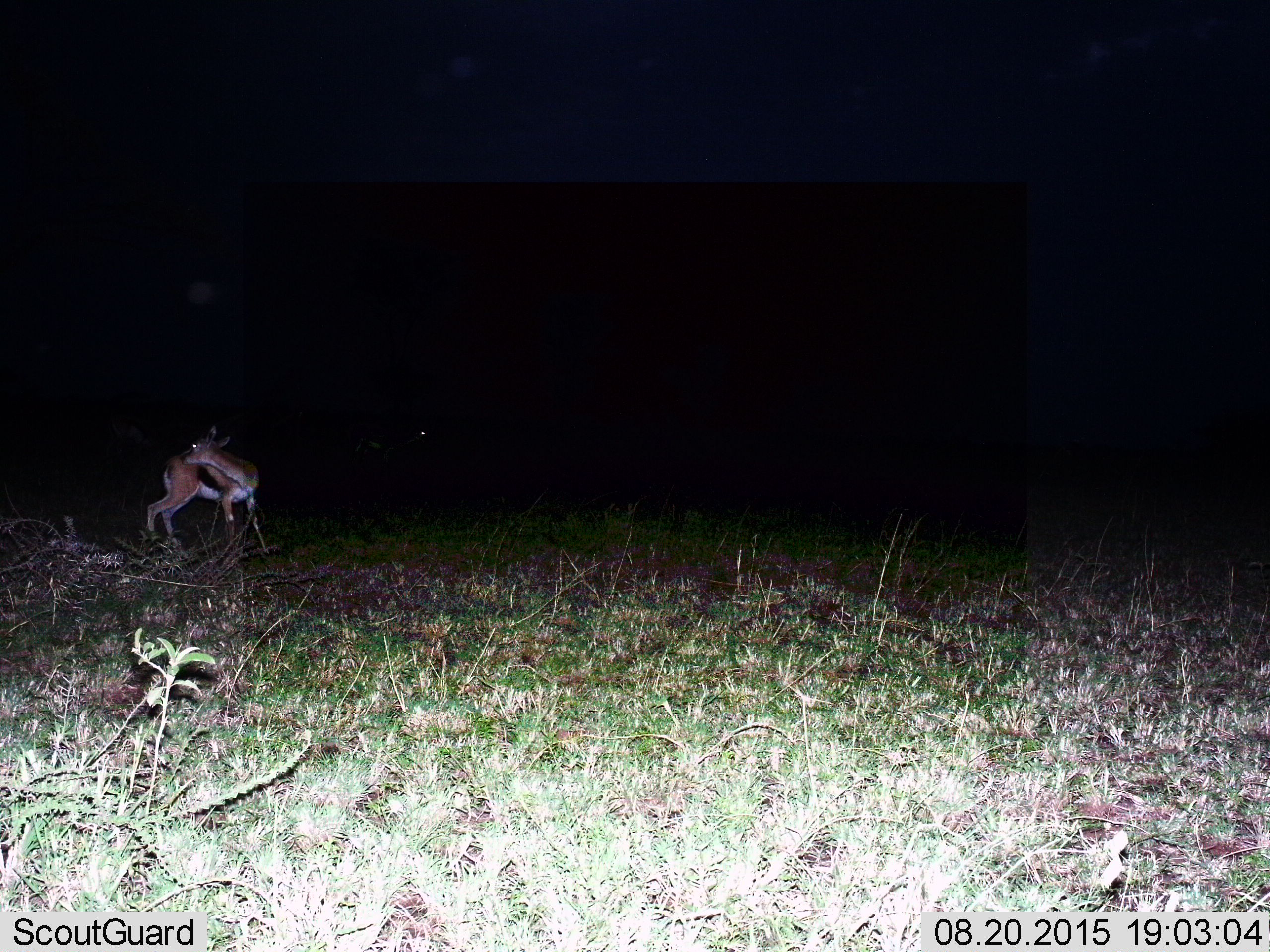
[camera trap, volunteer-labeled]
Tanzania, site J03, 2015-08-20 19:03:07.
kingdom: Animalia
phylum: Chordata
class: Mammalia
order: Artiodactyla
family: Bovidae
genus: Eudorcas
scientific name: Eudorcas thomsonii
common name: thomson's gazelle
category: gazellethomsons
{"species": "gazellethomsons (thomson's gazelle) (Eudorcas thomsonii)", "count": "1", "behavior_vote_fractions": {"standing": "78%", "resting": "0%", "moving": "22%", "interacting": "0%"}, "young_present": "0%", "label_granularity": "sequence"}